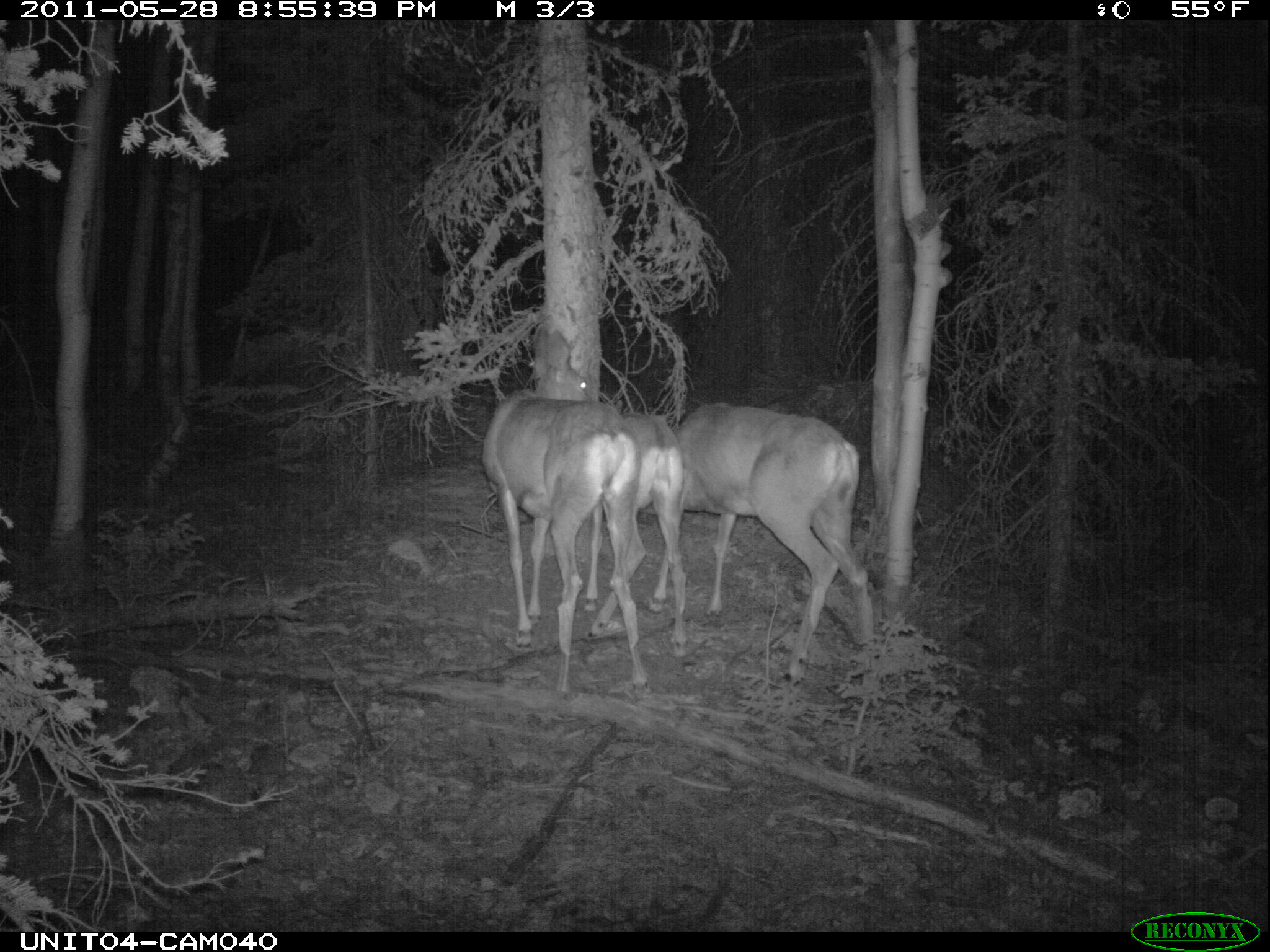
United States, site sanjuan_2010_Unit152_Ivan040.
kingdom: Animalia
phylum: Chordata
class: Mammalia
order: Artiodactyla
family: Cervidae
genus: Odocoileus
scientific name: Odocoileus hemionus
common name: mule deer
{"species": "Odocoileus hemionus (mule deer)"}